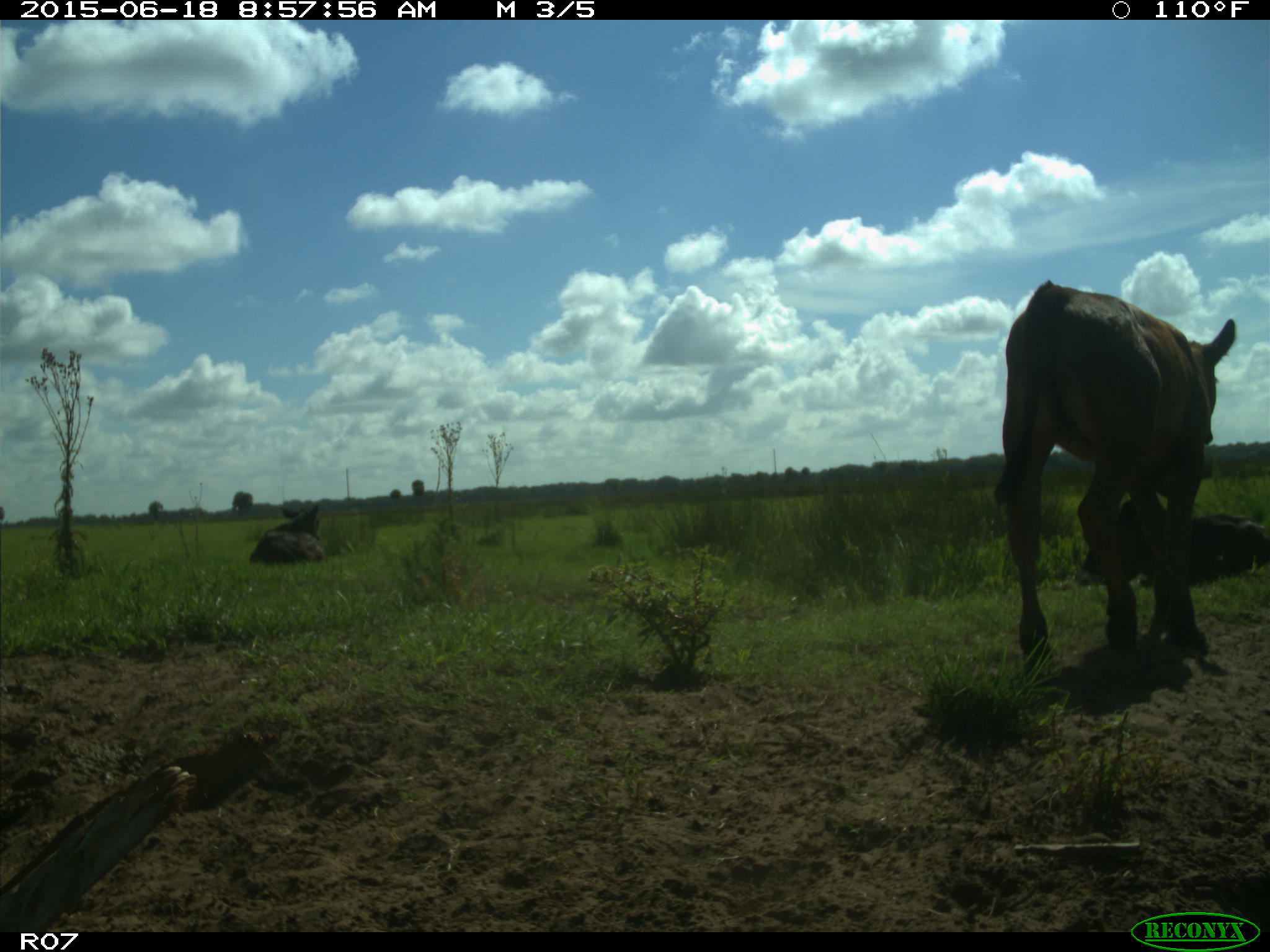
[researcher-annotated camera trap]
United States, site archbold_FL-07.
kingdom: Animalia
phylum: Chordata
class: Mammalia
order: Artiodactyla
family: Bovidae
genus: Bos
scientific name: Bos taurus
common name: domestic cow